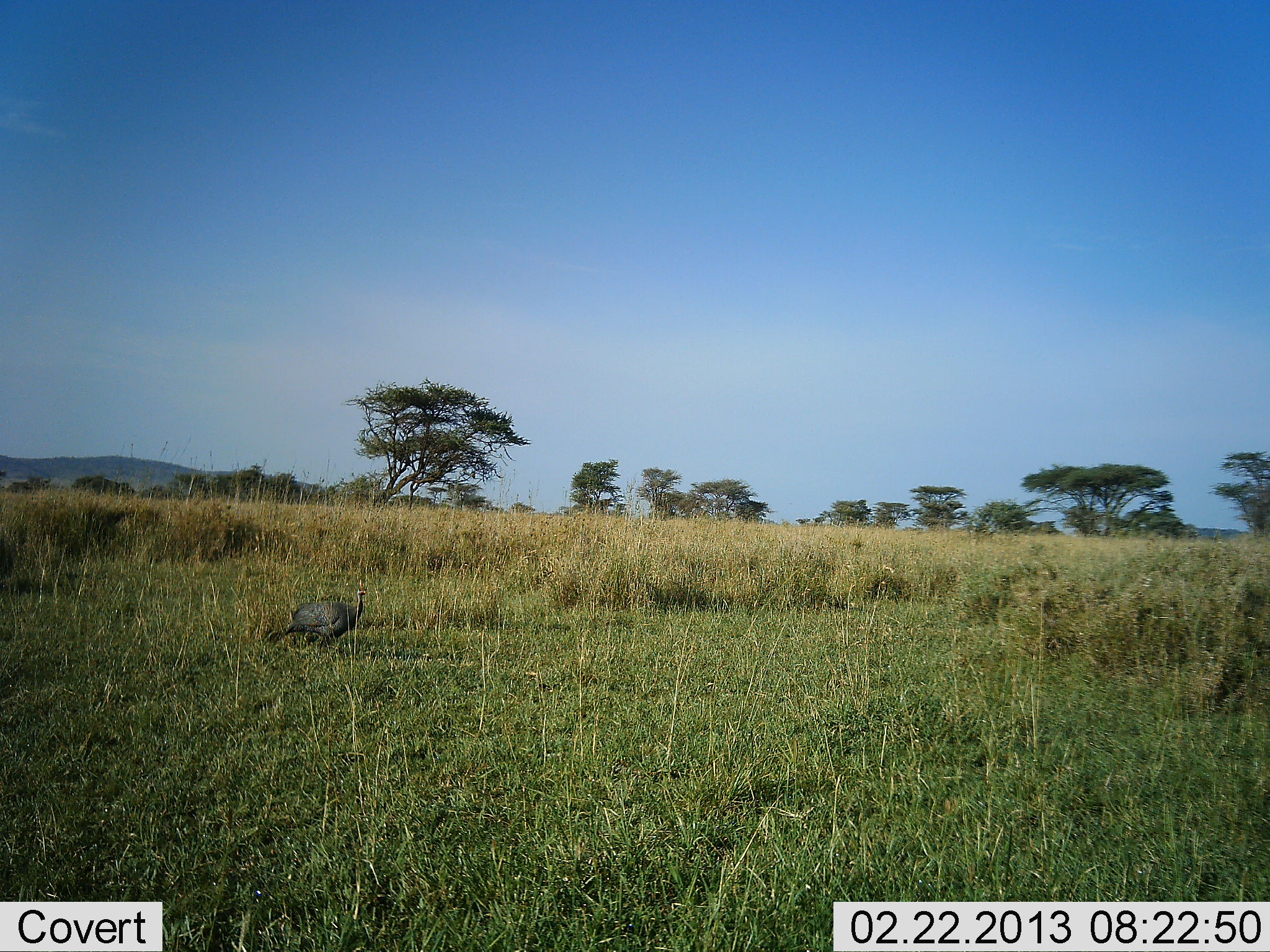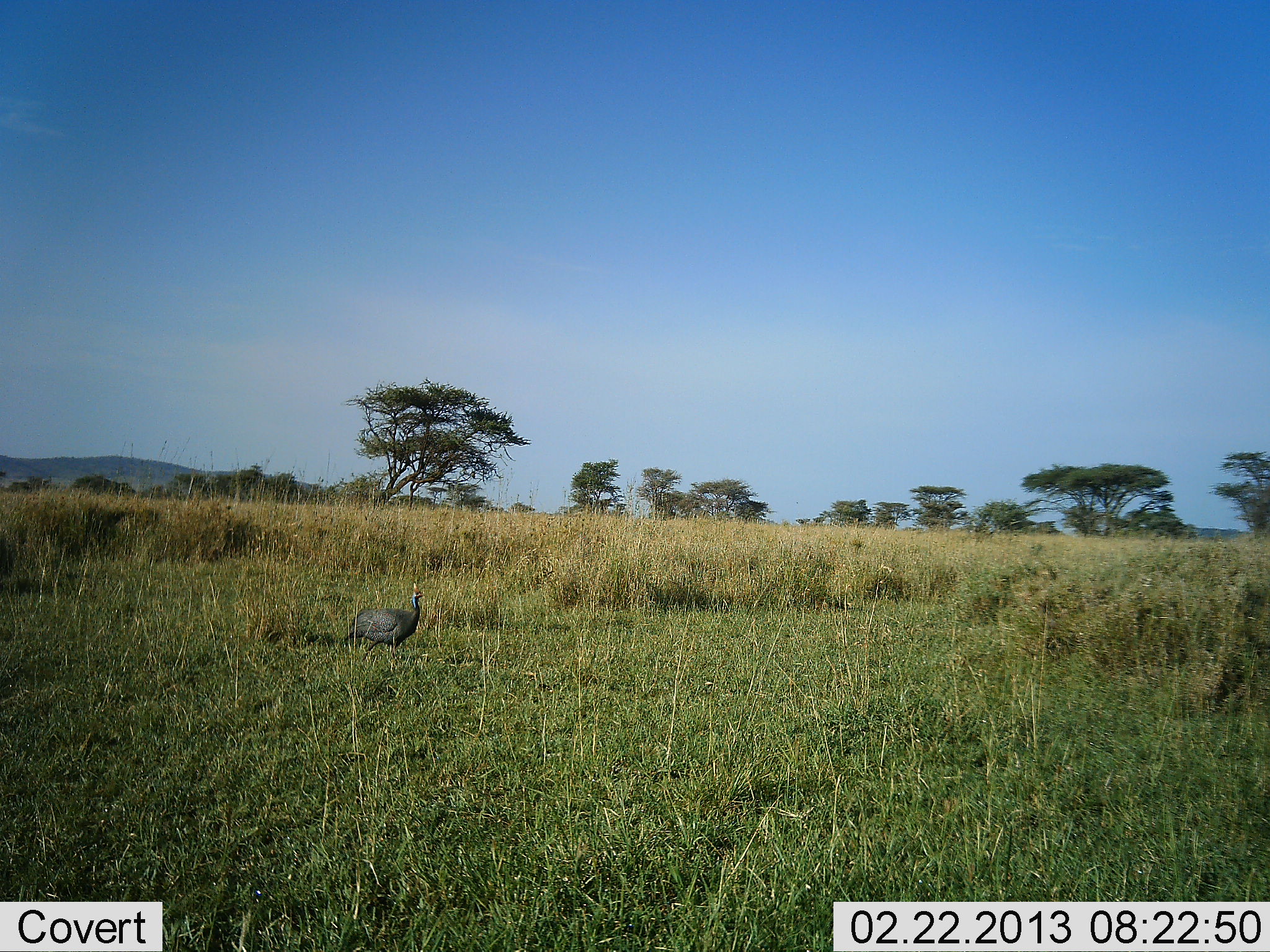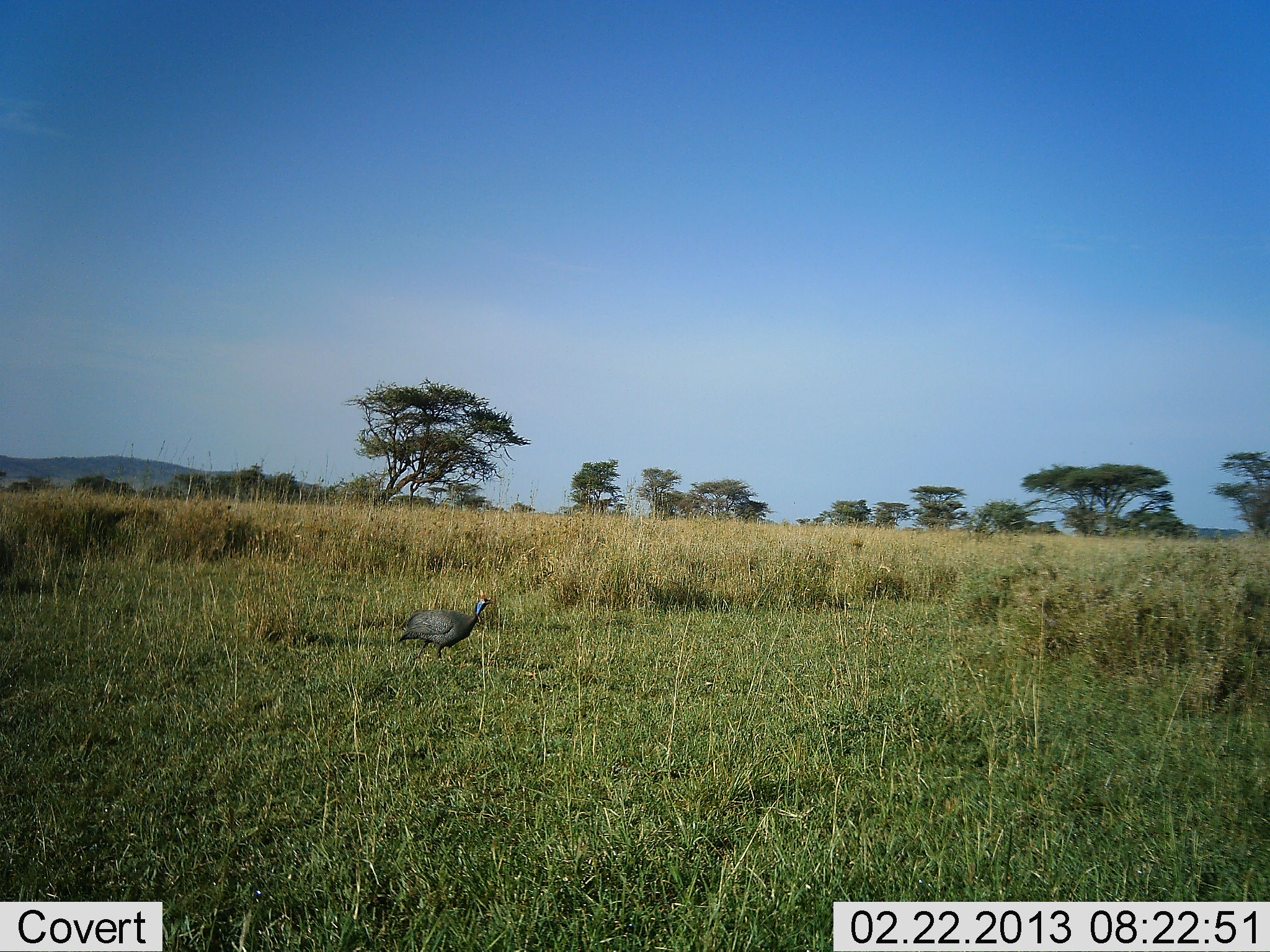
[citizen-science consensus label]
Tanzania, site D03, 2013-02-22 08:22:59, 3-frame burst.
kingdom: Animalia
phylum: Chordata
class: Aves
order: Galliformes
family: Numididae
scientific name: Numididae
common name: guinea fowl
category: guineafowl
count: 1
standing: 20%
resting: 0%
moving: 80%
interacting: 0%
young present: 0%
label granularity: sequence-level